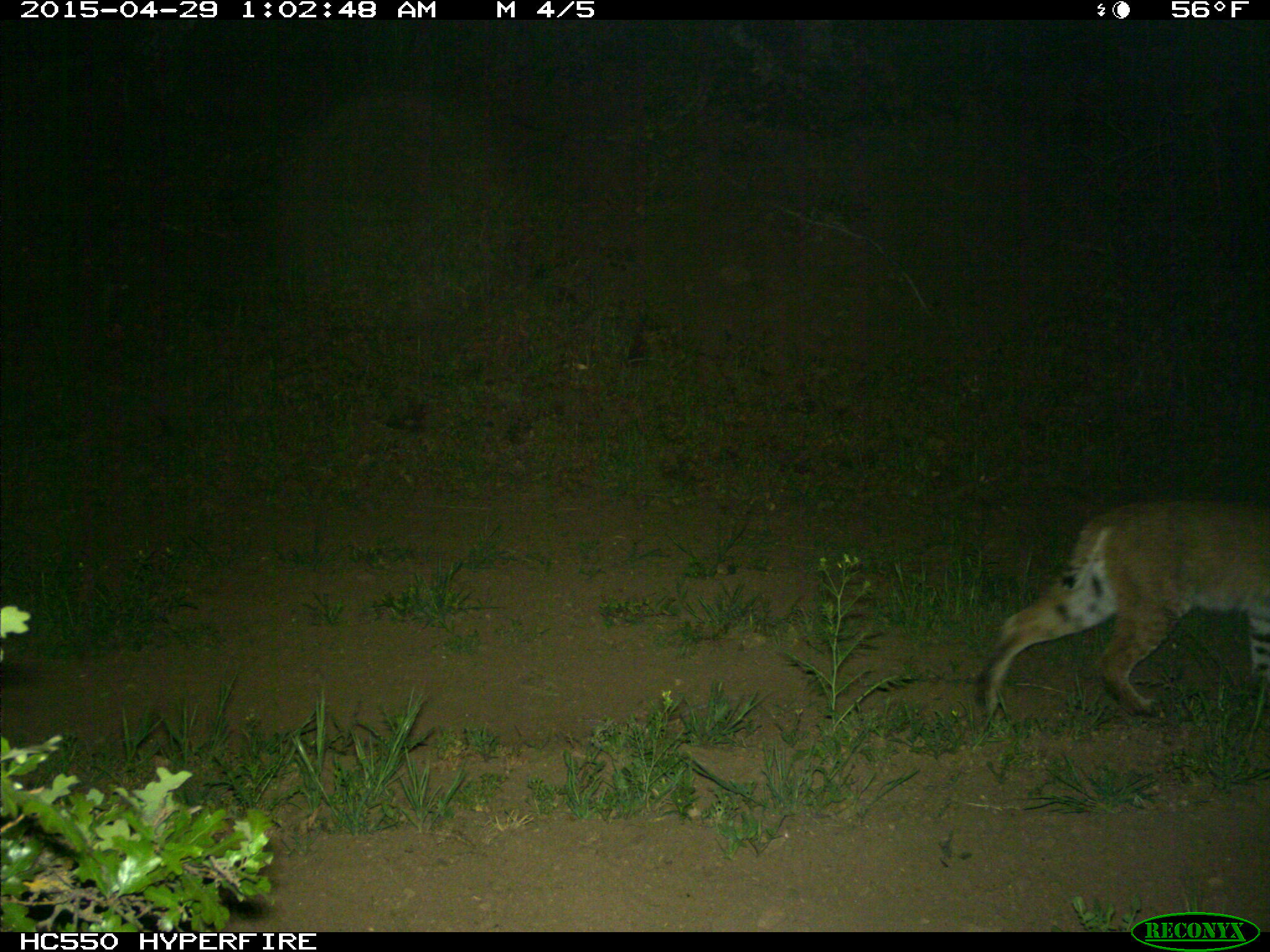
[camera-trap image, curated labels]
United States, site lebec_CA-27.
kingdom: Animalia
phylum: Chordata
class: Mammalia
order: Carnivora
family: Felidae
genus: Lynx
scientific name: Lynx rufus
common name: bobcat